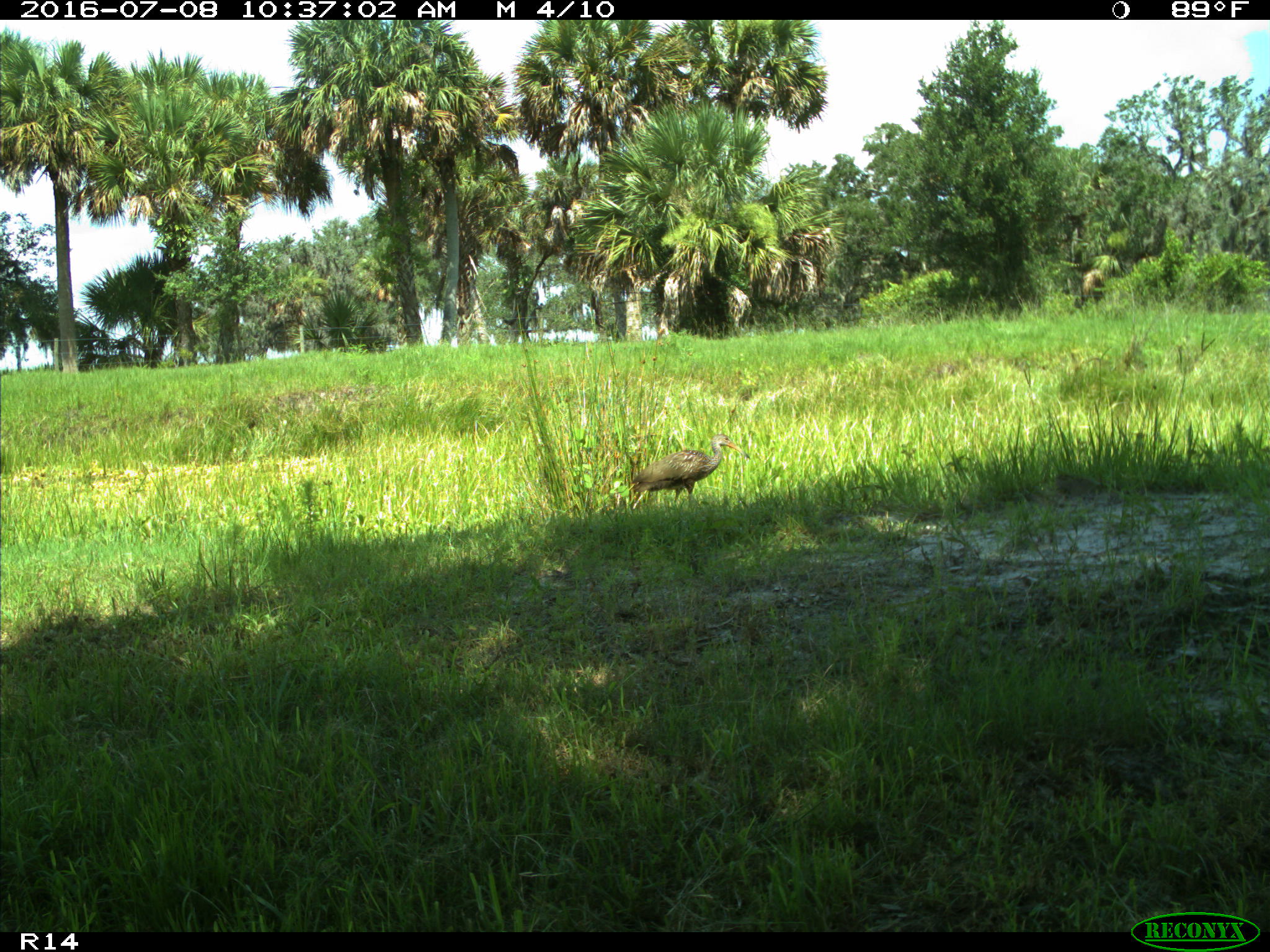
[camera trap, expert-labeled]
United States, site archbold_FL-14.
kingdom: Animalia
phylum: Chordata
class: Aves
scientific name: Aves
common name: birds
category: unidentified bird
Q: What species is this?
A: Unidentified bird (birds) (Aves).